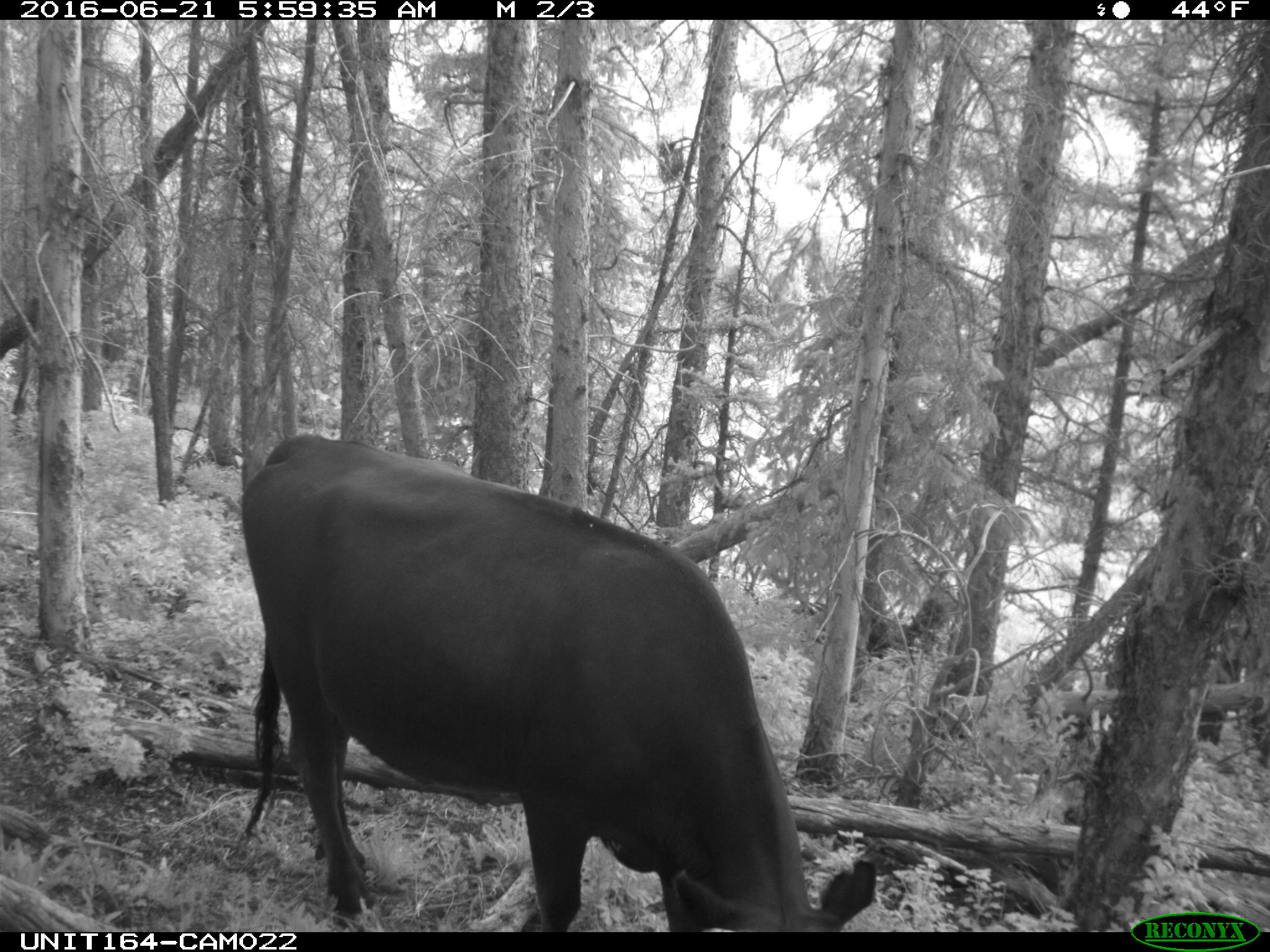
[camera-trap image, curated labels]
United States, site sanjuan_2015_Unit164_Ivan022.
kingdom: Animalia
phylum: Chordata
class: Mammalia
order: Artiodactyla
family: Bovidae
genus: Bos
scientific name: Bos taurus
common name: domestic cow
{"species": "Bos taurus (domestic cow)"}